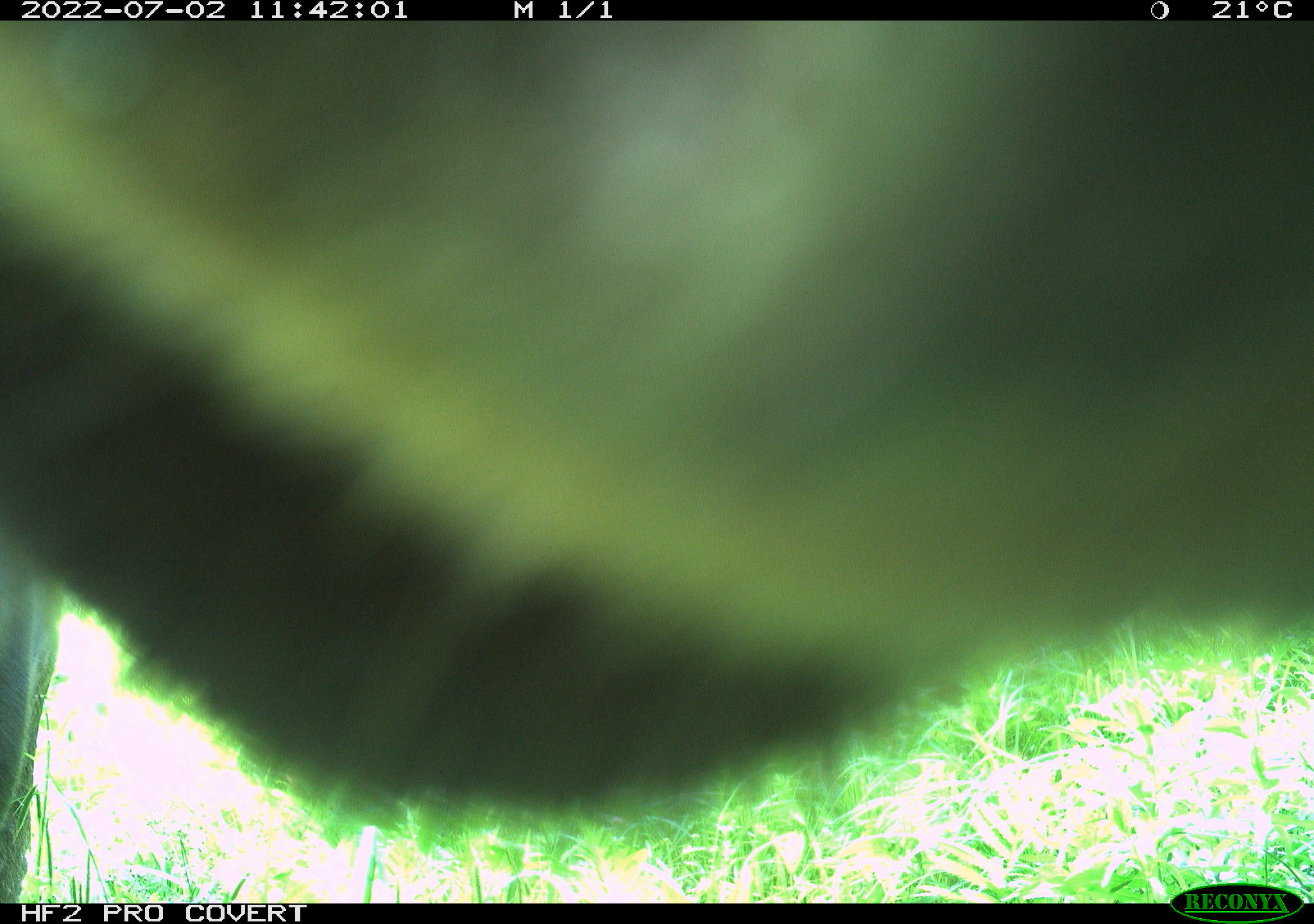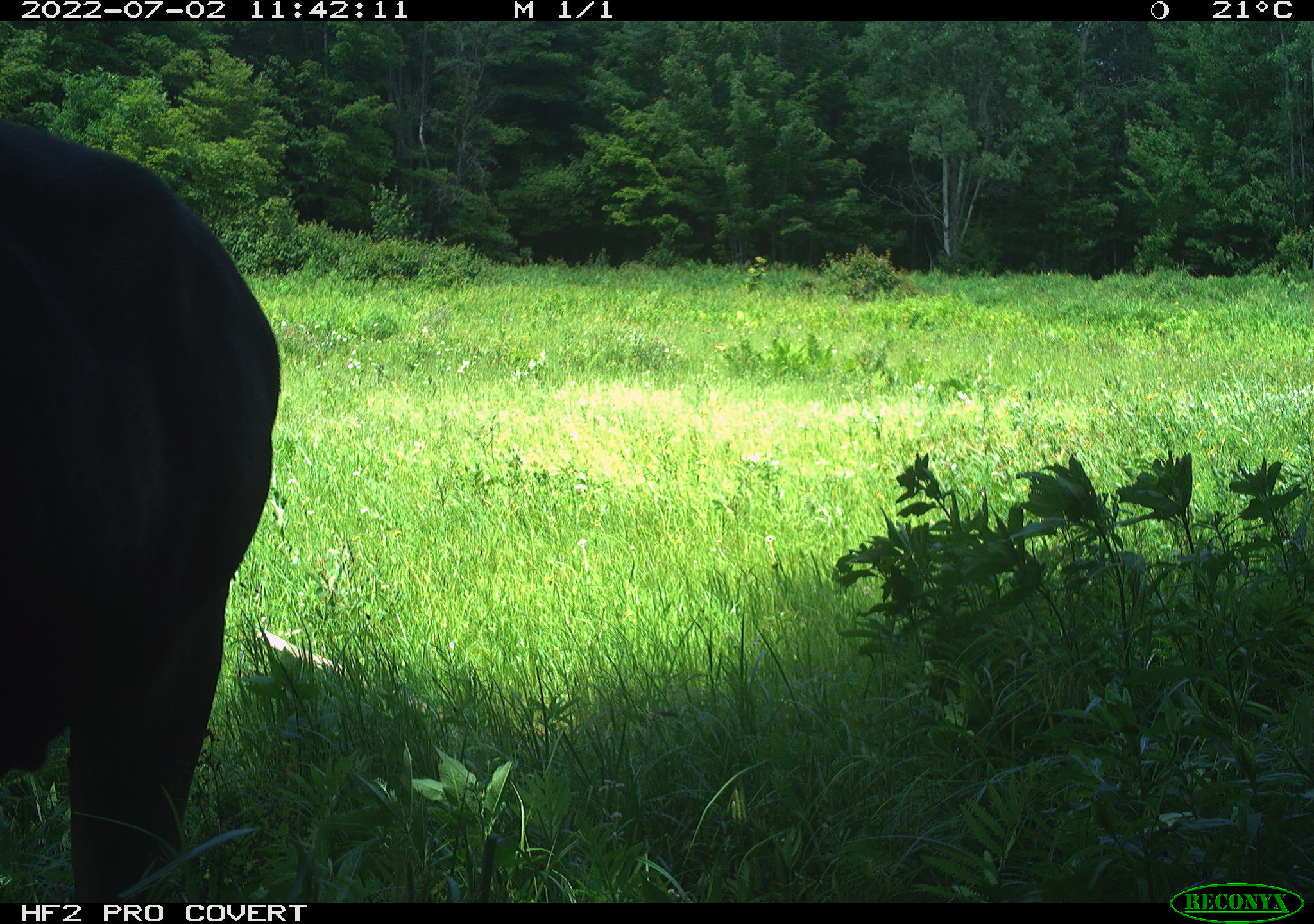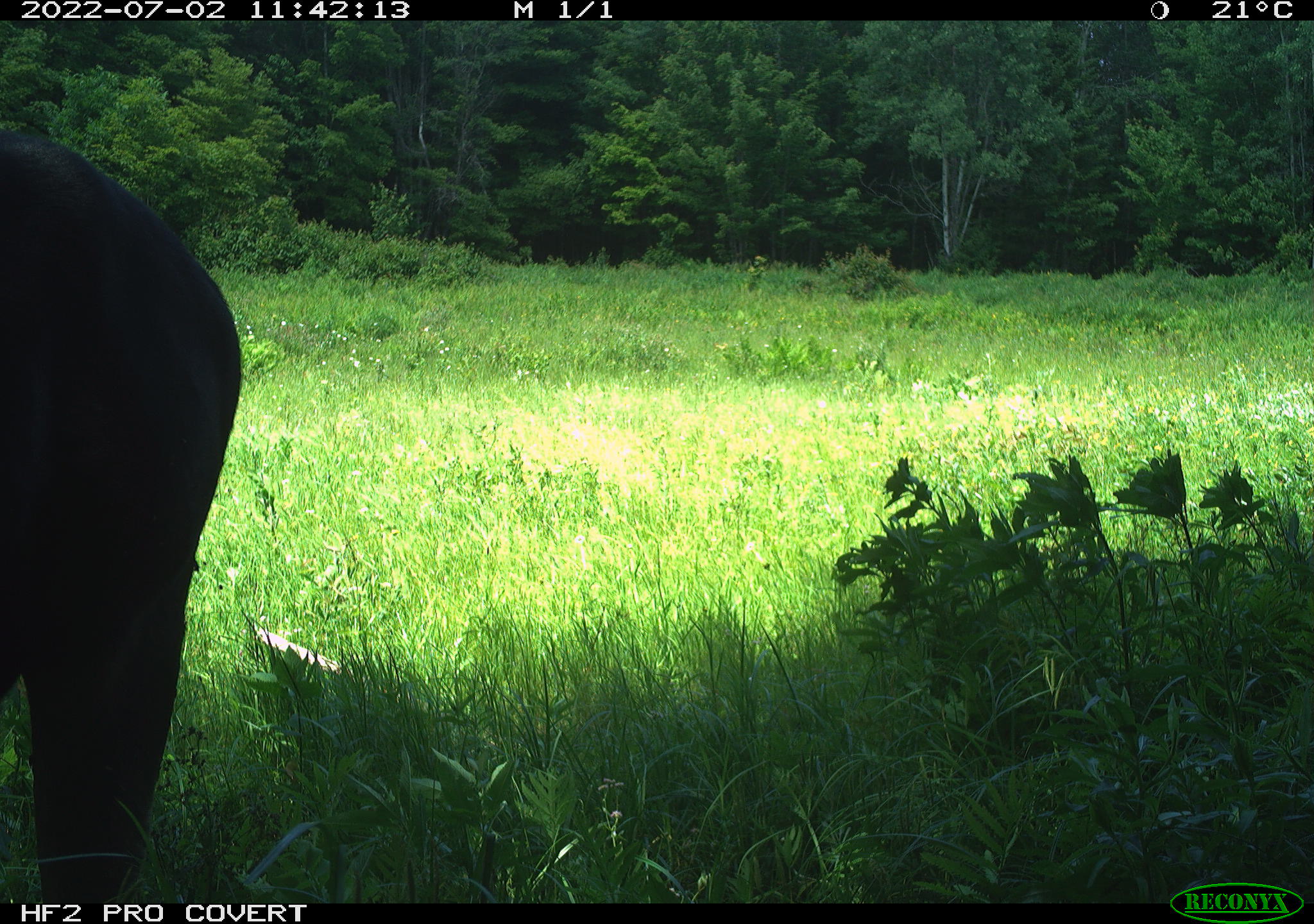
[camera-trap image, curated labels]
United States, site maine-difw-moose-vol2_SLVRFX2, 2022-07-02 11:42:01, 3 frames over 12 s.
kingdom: Animalia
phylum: Chordata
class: Mammalia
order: Artiodactyla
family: Cervidae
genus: Alces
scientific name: Alces alces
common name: moose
Moose (Alces alces).